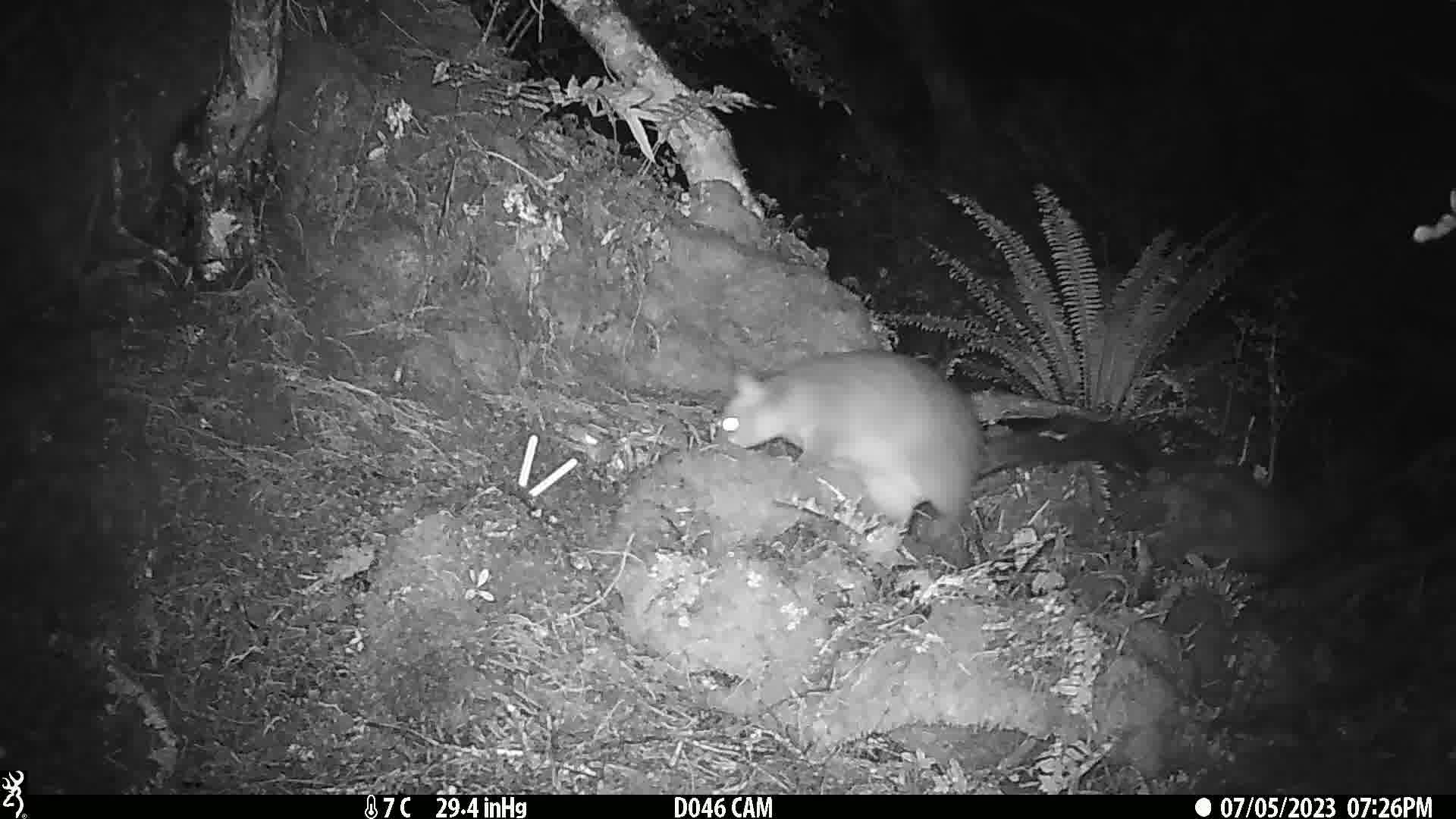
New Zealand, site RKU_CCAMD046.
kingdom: Animalia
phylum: Chordata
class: Mammalia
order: Diprotodontia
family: Phalangeridae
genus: Trichosurus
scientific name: Trichosurus vulpecula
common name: common brushtail possum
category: possum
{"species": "possum (common brushtail possum) (Trichosurus vulpecula)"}